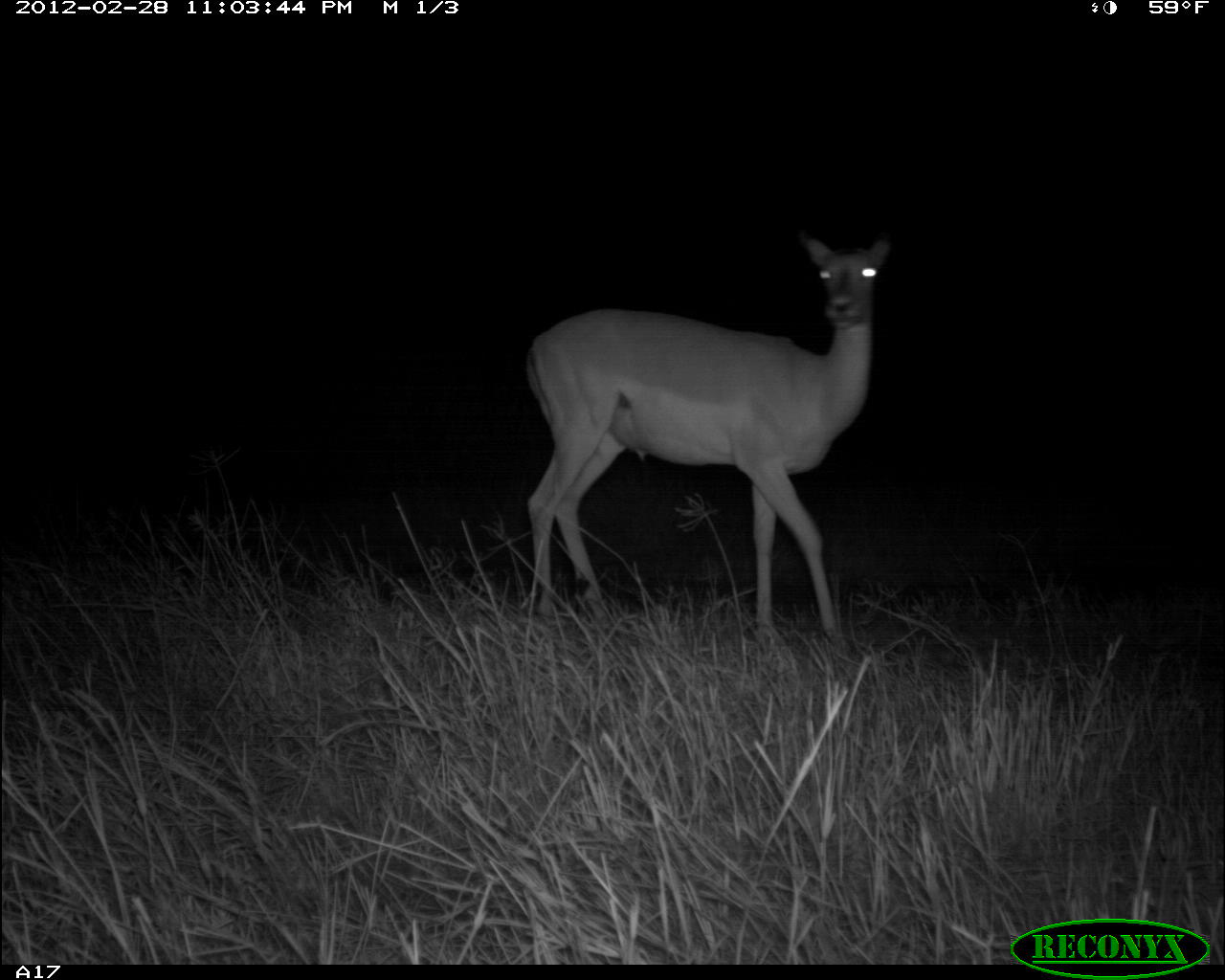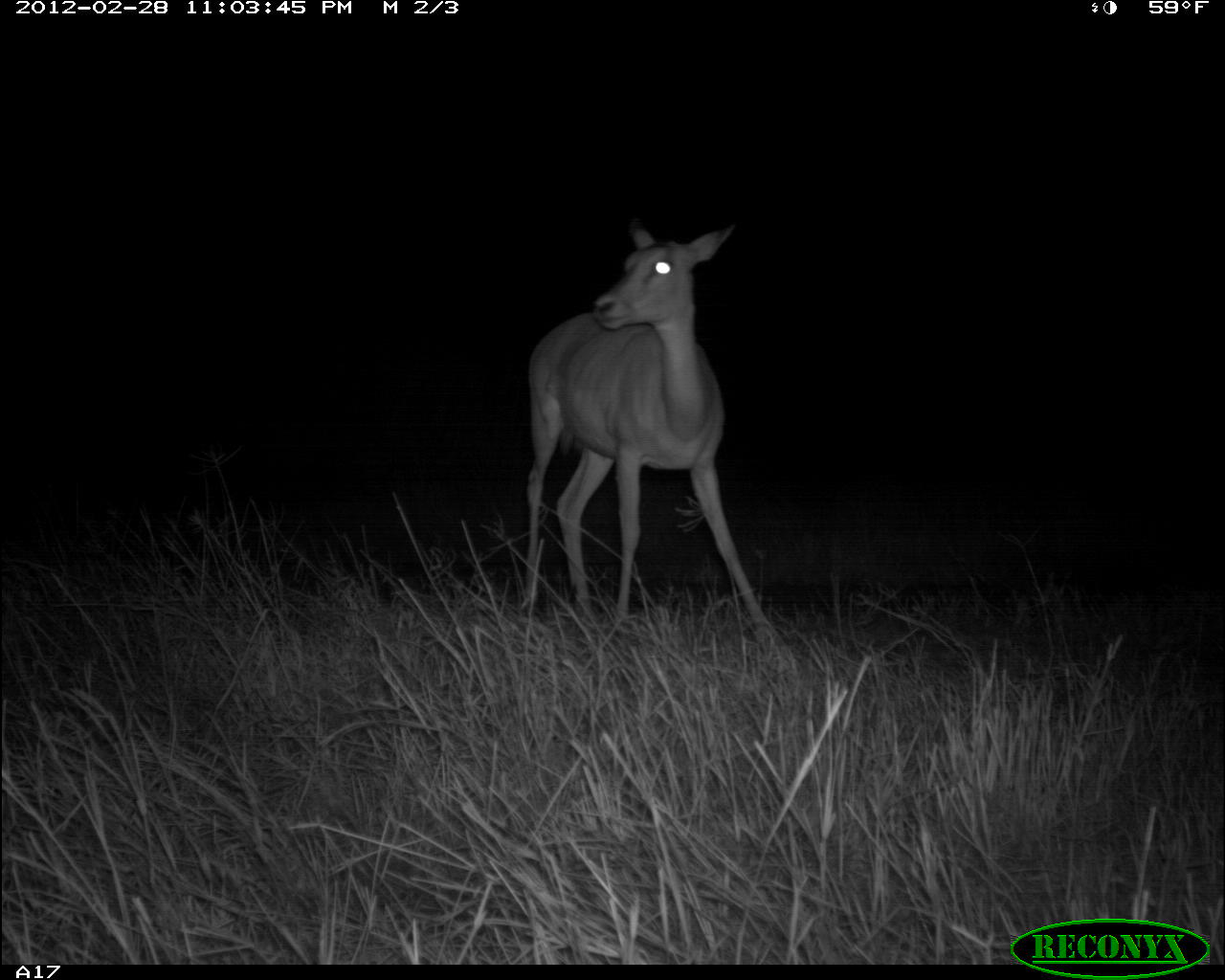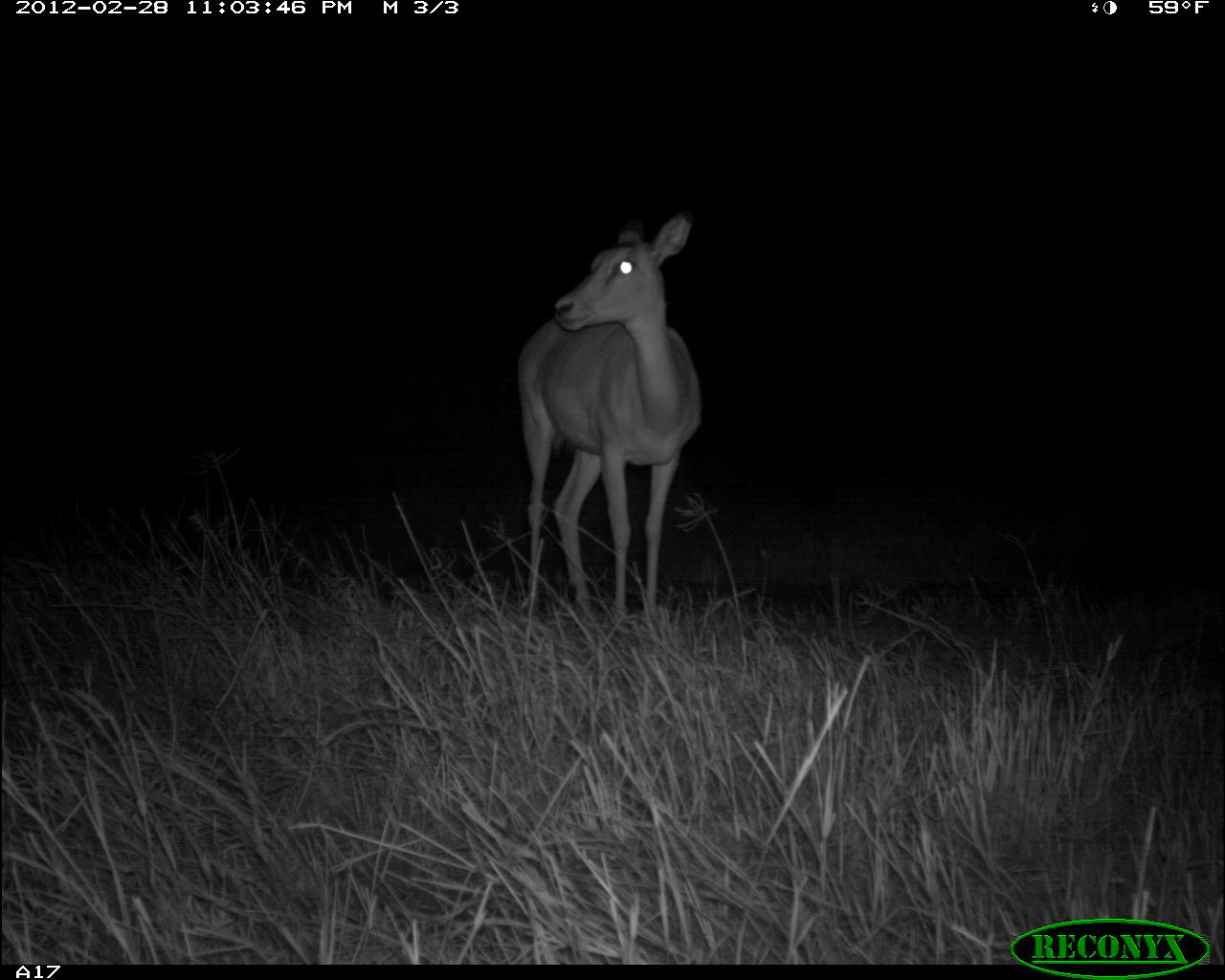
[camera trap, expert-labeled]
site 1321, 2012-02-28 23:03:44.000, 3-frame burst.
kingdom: Animalia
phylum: Chordata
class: Mammalia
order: Artiodactyla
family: Bovidae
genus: Aepyceros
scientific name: Aepyceros melampus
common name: impala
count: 1